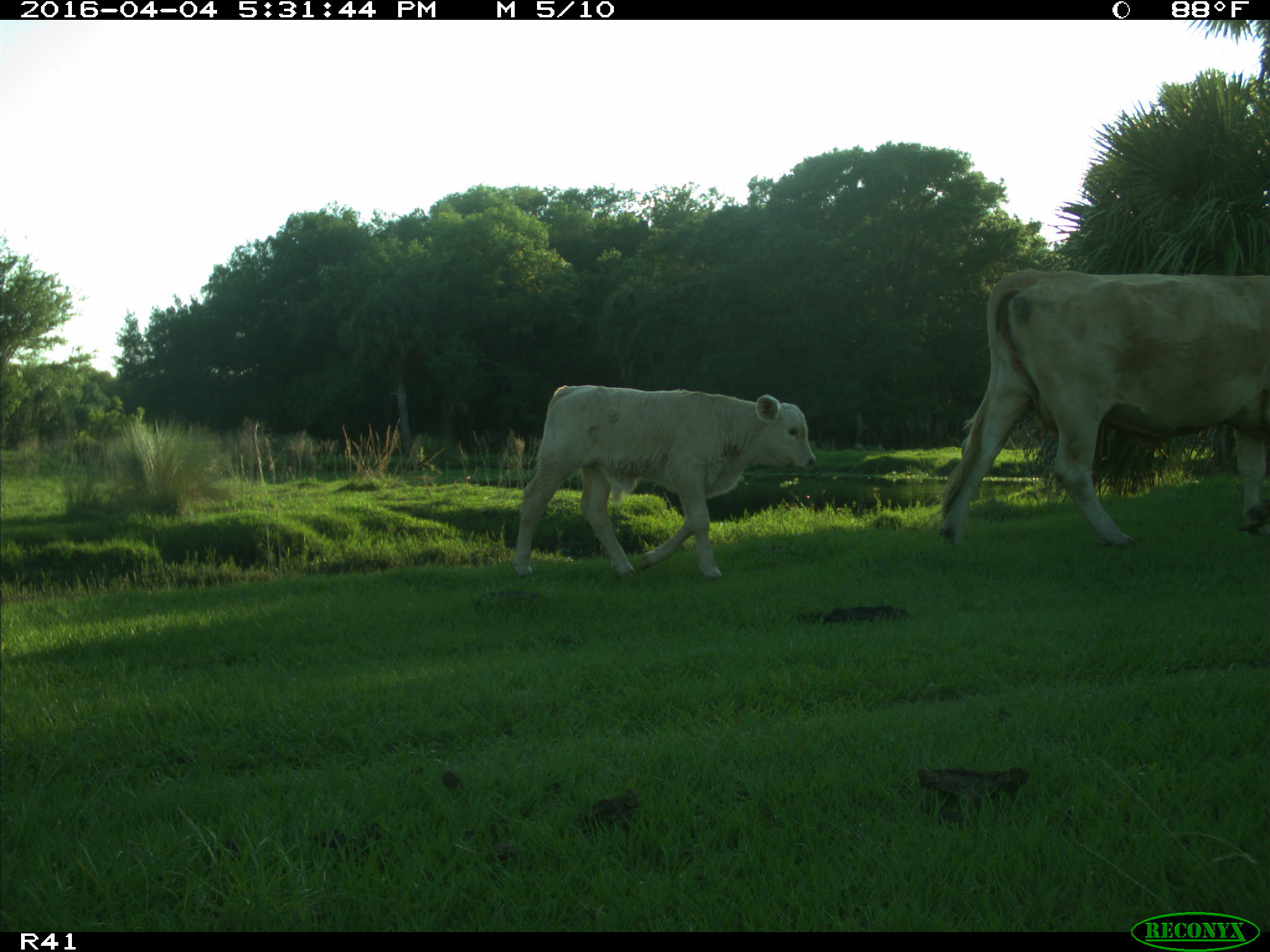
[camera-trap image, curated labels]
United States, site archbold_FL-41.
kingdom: Animalia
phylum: Chordata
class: Mammalia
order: Artiodactyla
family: Bovidae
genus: Bos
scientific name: Bos taurus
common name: domestic cow